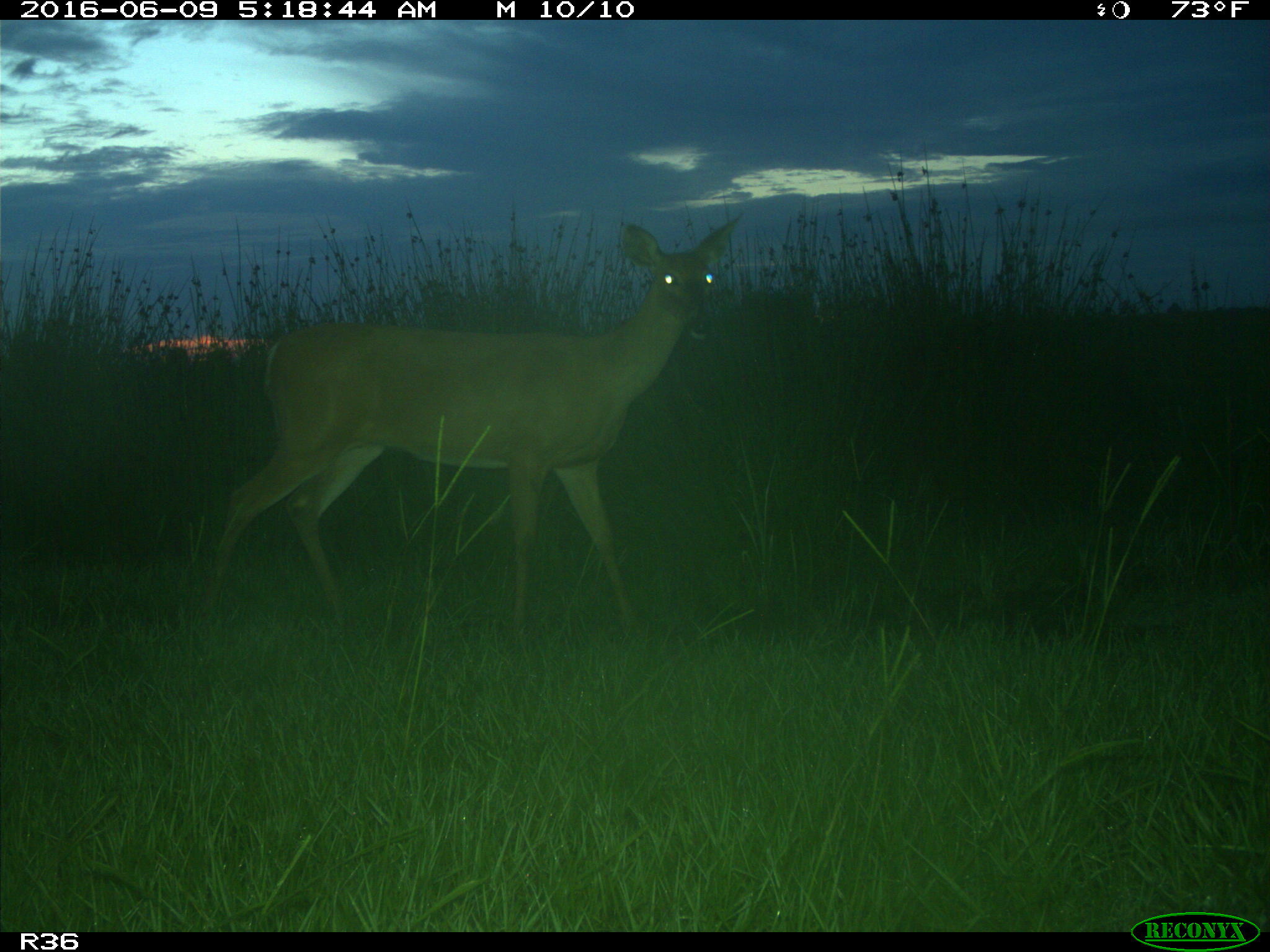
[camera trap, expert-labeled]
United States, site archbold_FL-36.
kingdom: Animalia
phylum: Chordata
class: Mammalia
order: Artiodactyla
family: Cervidae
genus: Odocoileus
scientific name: Odocoileus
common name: deer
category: unidentified deer